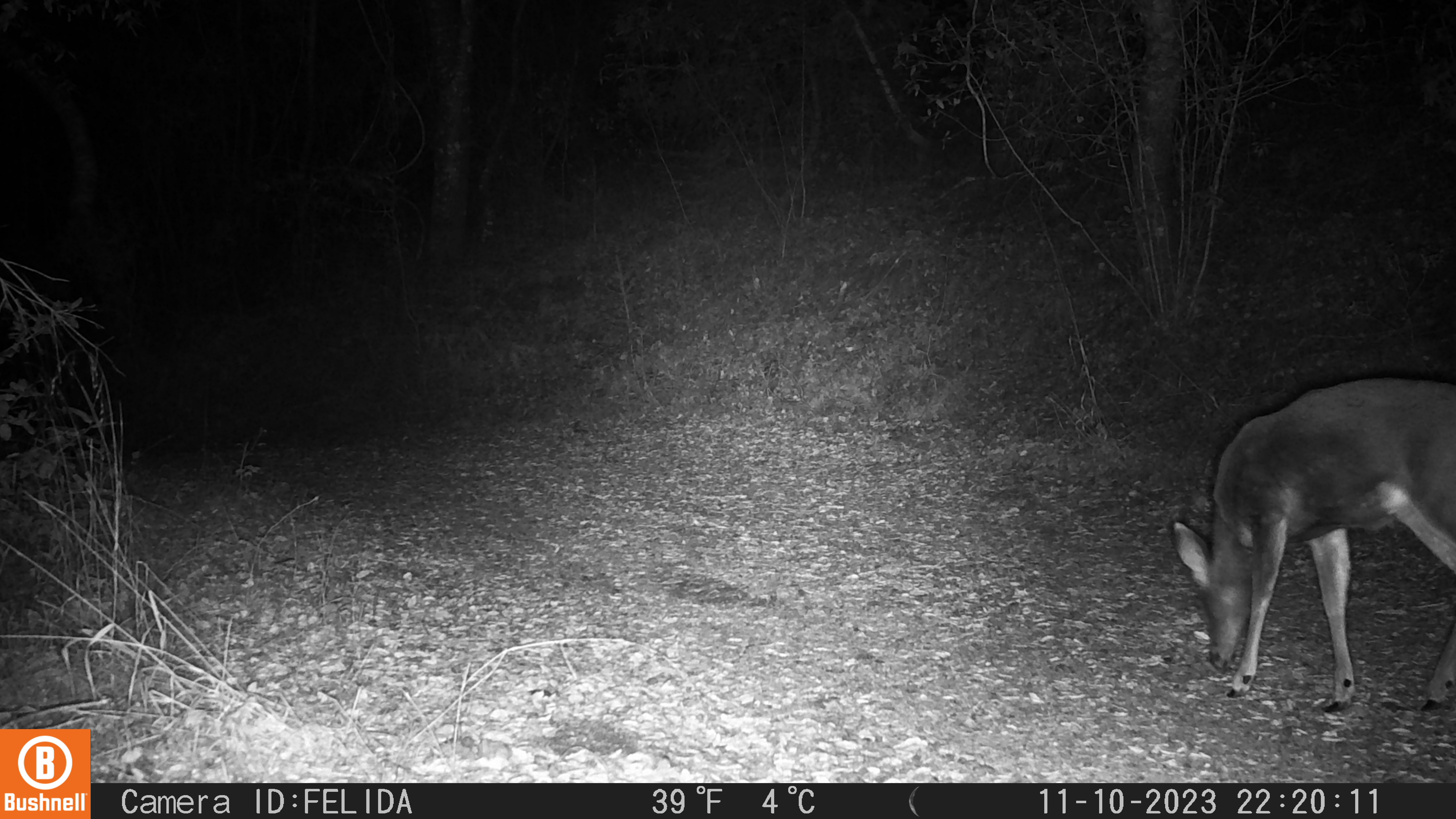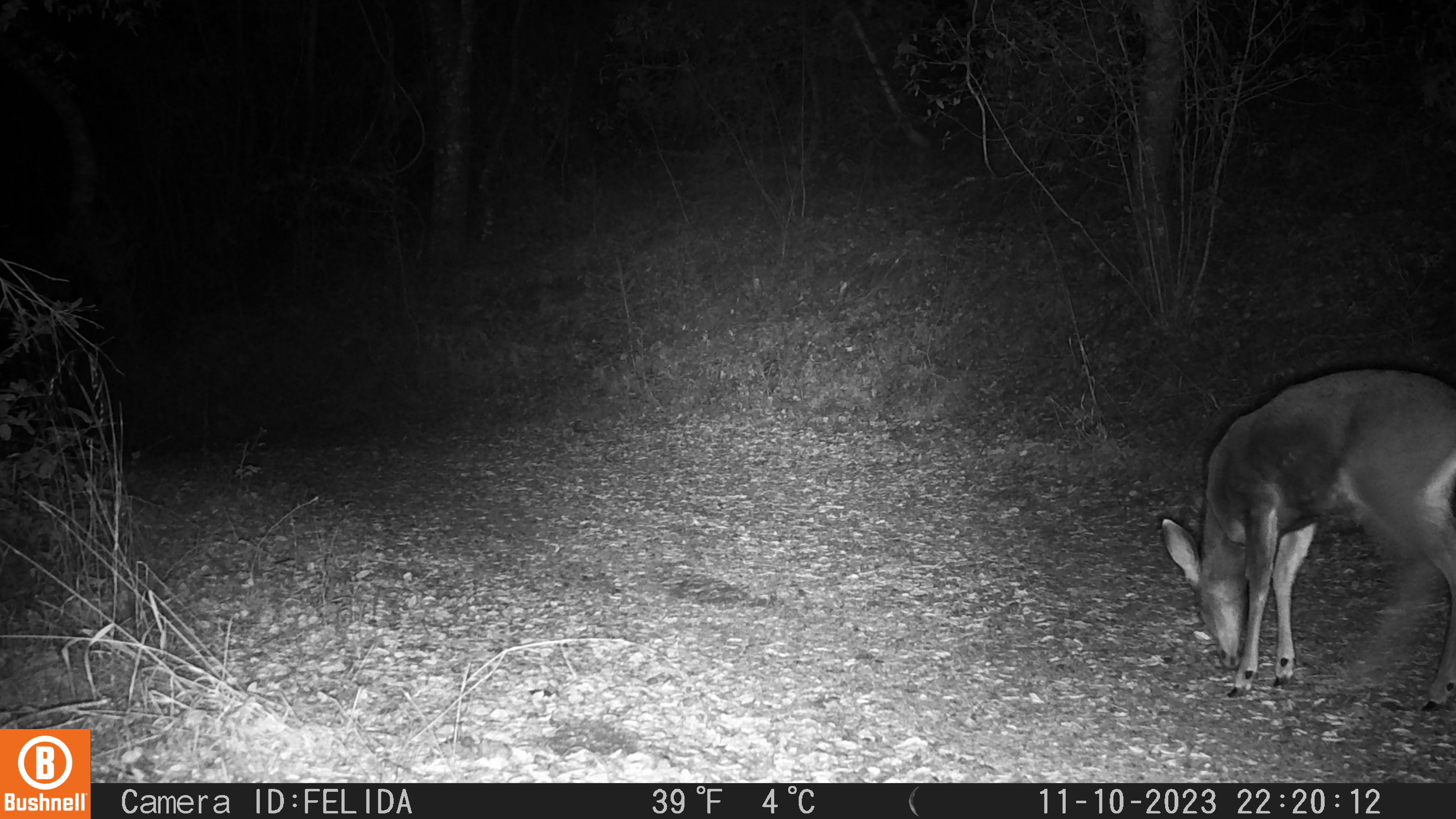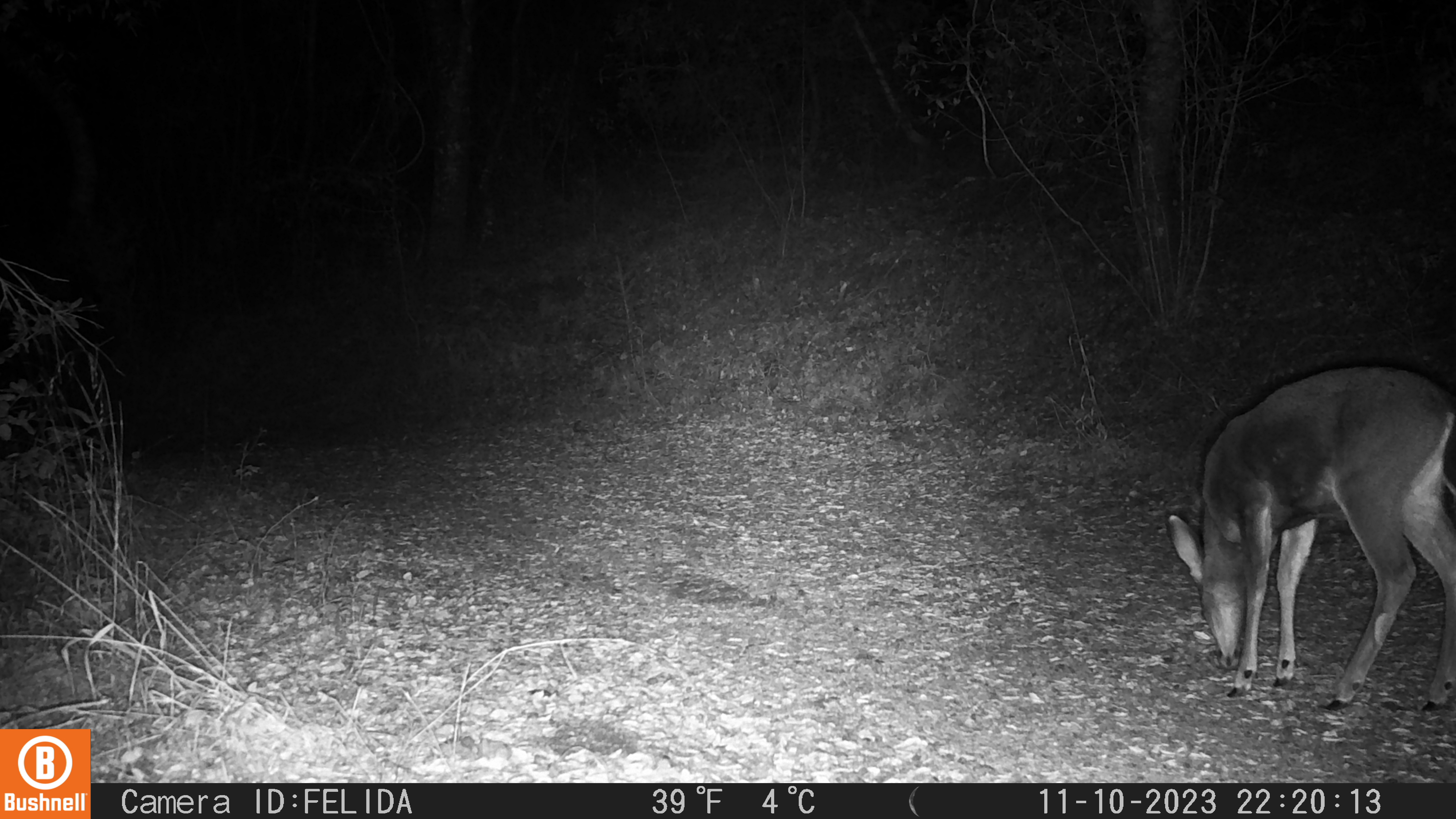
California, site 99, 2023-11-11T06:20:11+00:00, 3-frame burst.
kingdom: Animalia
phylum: Chordata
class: Mammalia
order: Artiodactyla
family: Cervidae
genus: Odocoileus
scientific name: Odocoileus hemionus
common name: mule deer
Mule deer (Odocoileus hemionus).